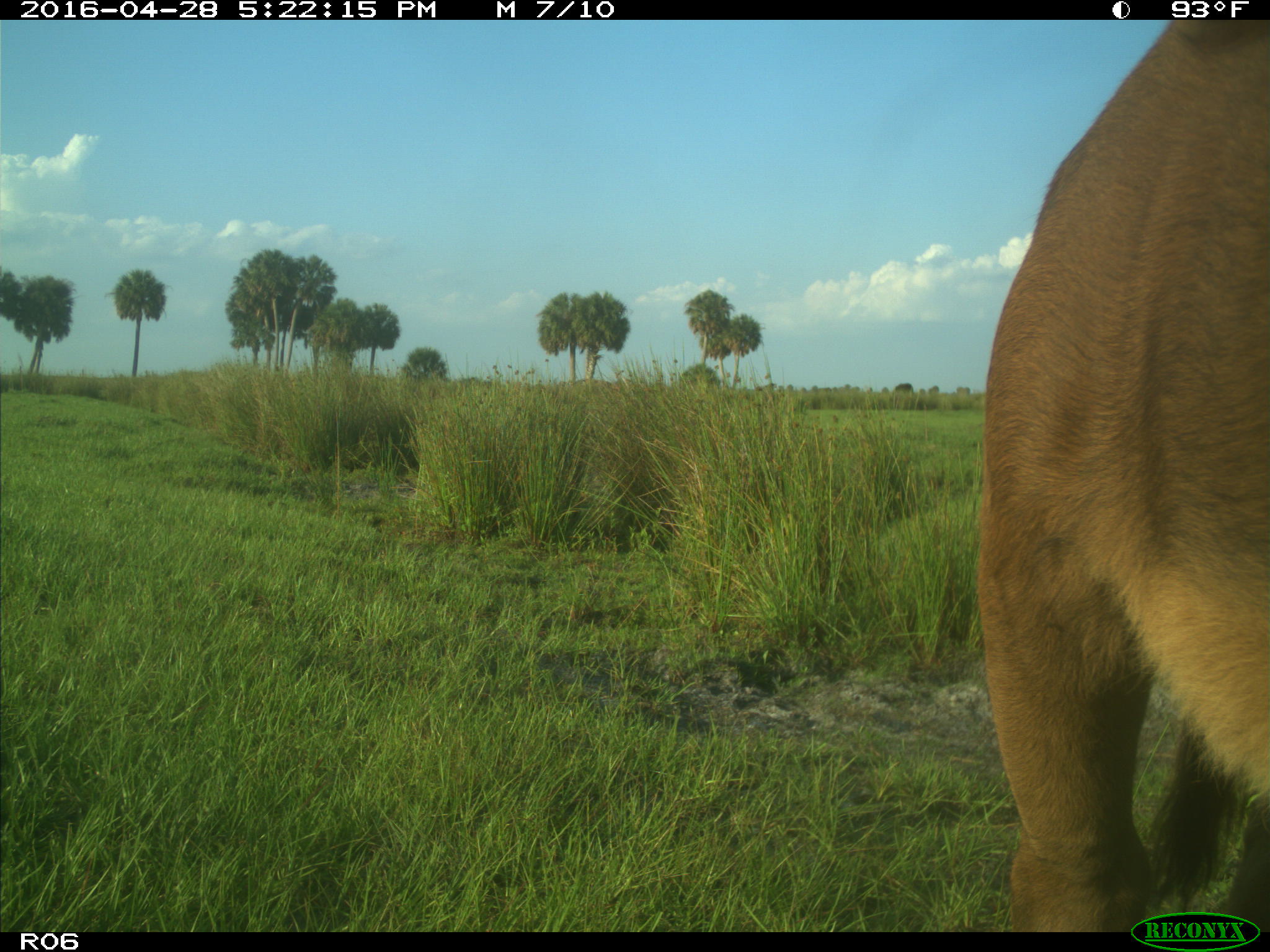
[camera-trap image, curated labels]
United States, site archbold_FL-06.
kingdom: Animalia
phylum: Chordata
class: Mammalia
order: Artiodactyla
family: Bovidae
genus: Bos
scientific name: Bos taurus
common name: domestic cow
Bos taurus (domestic cow).